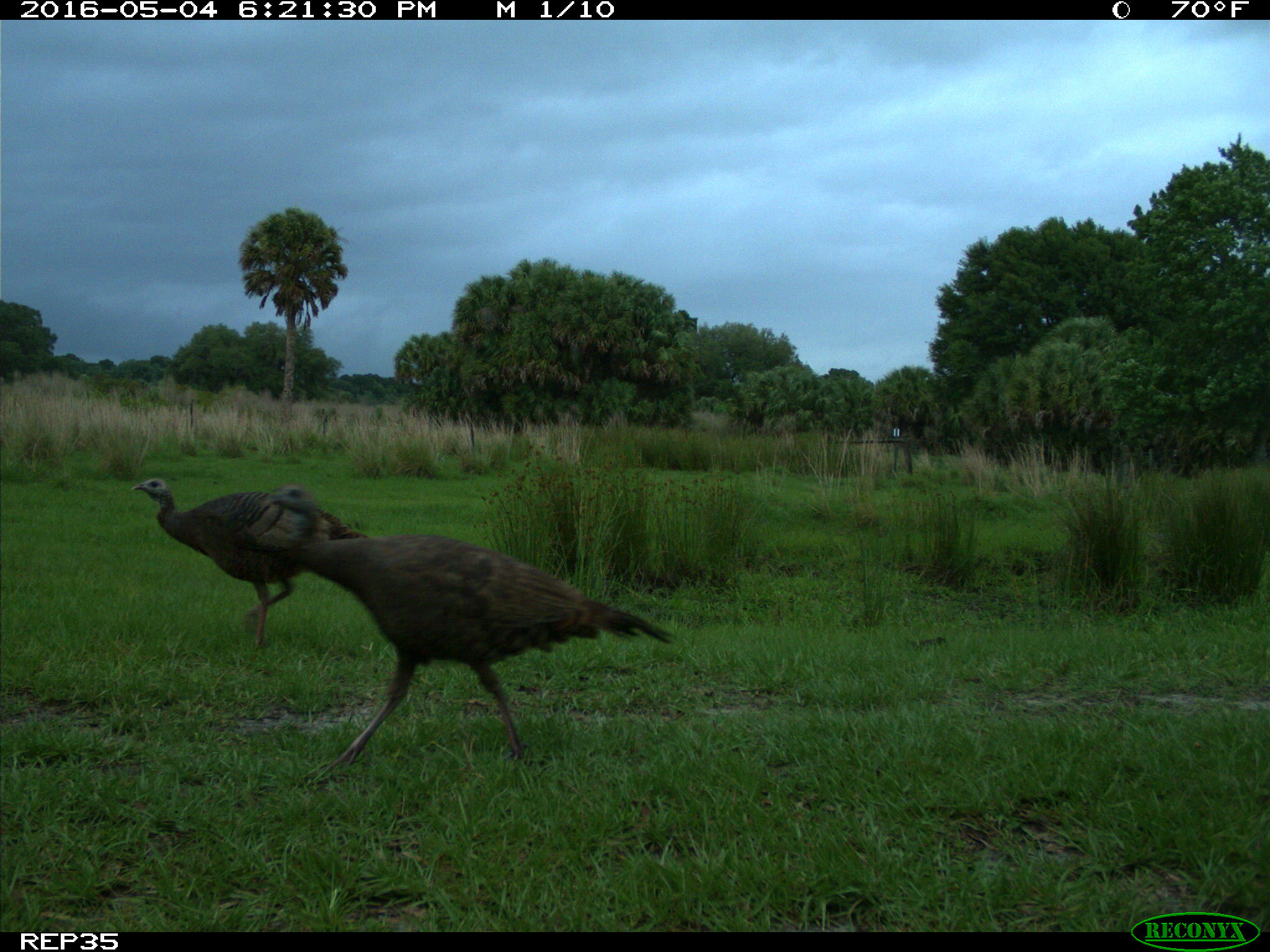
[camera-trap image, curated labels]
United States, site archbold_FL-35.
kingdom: Animalia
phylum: Chordata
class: Aves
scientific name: Aves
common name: birds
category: unidentified bird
Unidentified bird (birds) (Aves).